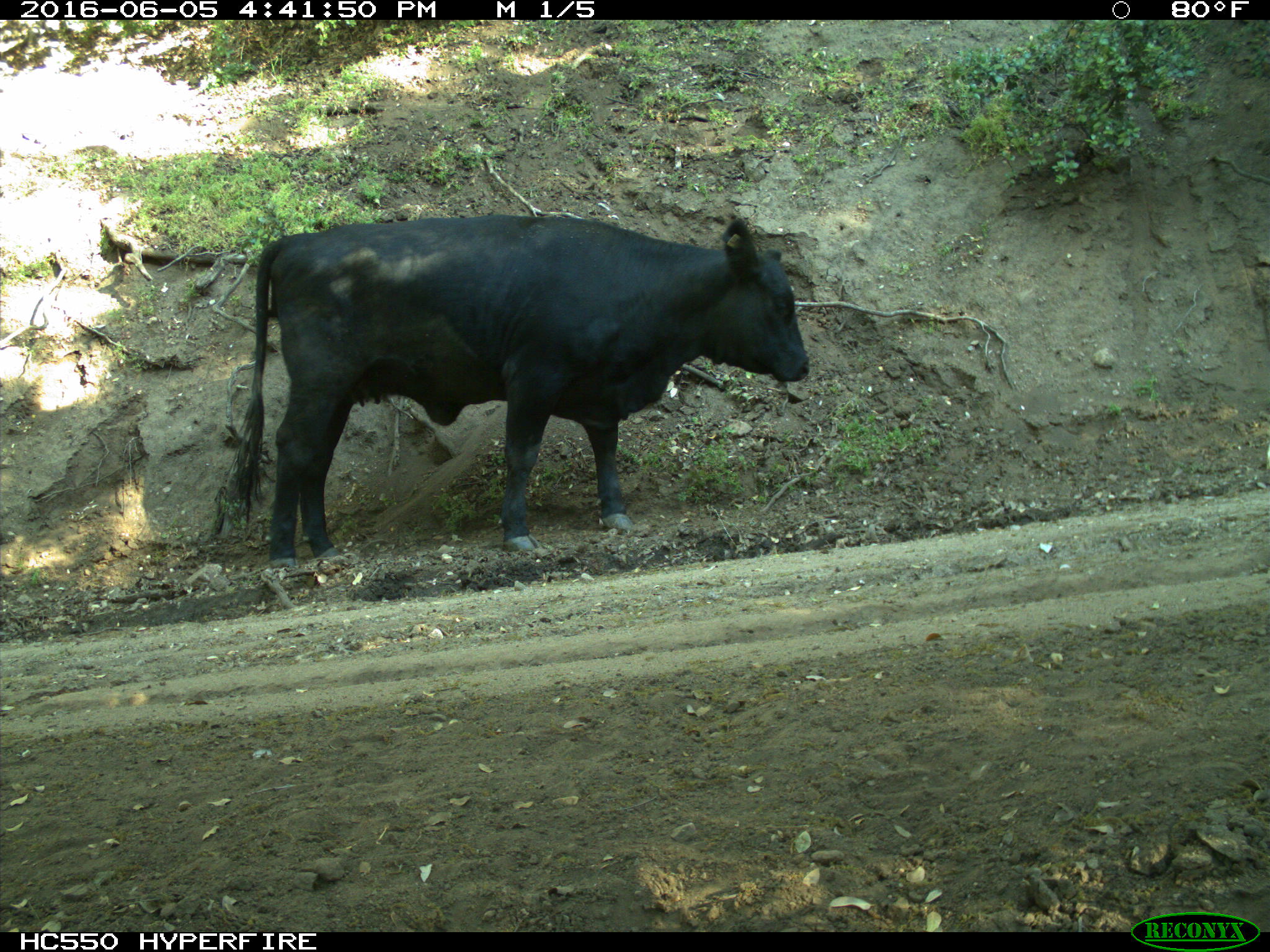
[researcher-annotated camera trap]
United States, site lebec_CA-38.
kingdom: Animalia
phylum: Chordata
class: Mammalia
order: Artiodactyla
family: Bovidae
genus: Bos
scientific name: Bos taurus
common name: domestic cow